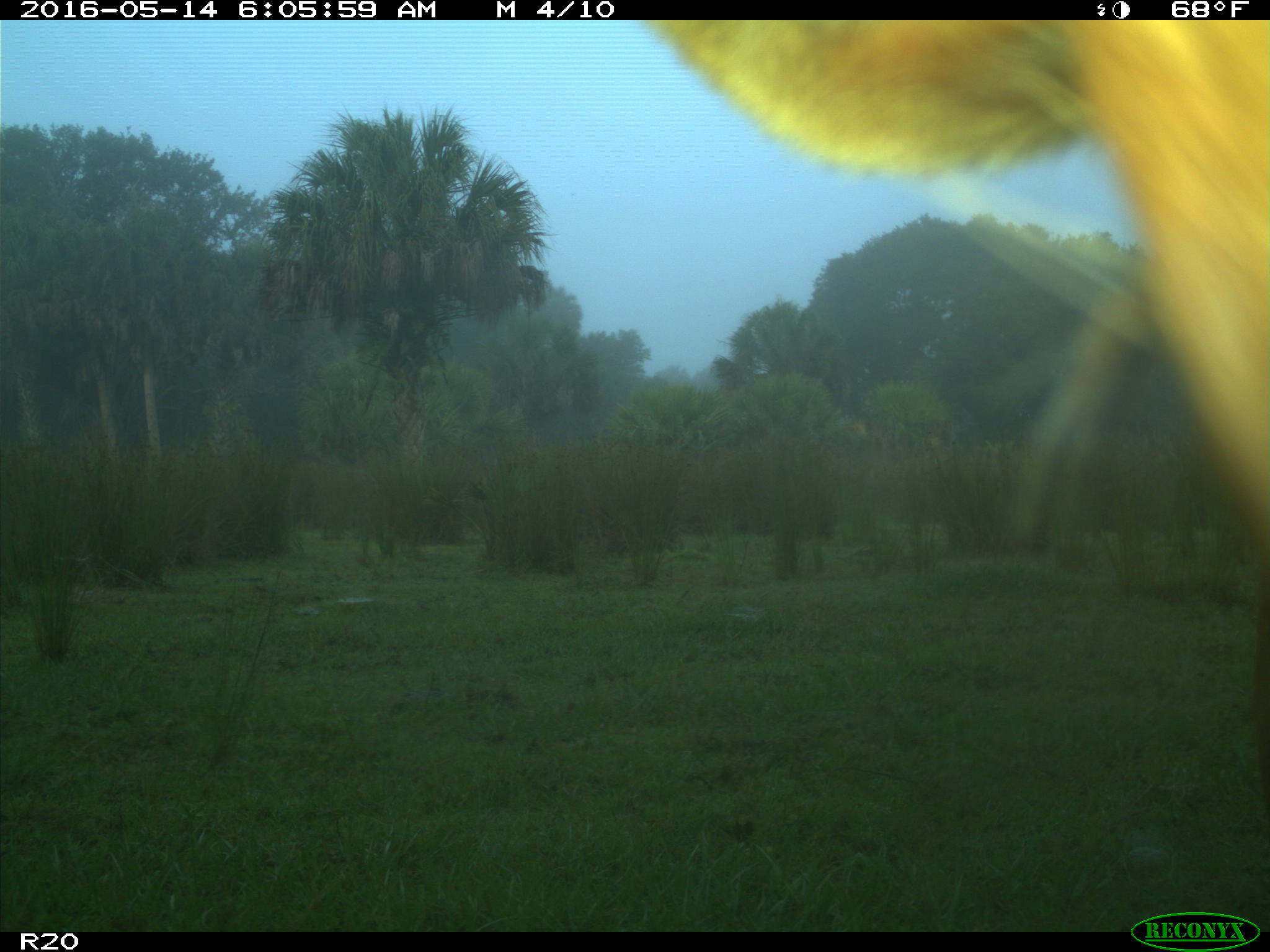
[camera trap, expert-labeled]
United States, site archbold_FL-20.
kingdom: Animalia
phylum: Chordata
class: Mammalia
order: Artiodactyla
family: Bovidae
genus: Bos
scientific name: Bos taurus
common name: domestic cow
Bos taurus (domestic cow).